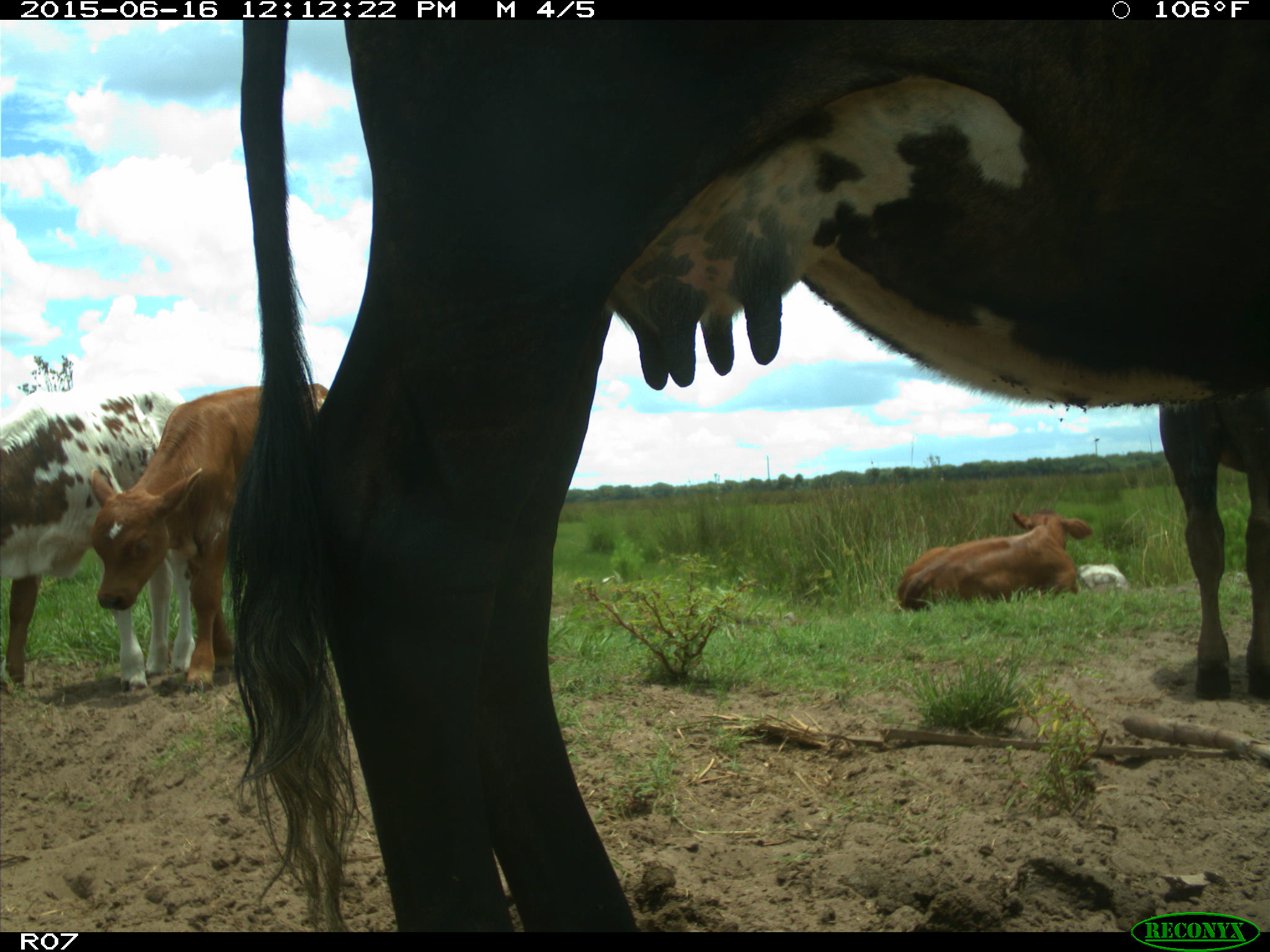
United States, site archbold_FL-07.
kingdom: Animalia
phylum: Chordata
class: Mammalia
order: Artiodactyla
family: Bovidae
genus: Bos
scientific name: Bos taurus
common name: domestic cow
Bos taurus (domestic cow).